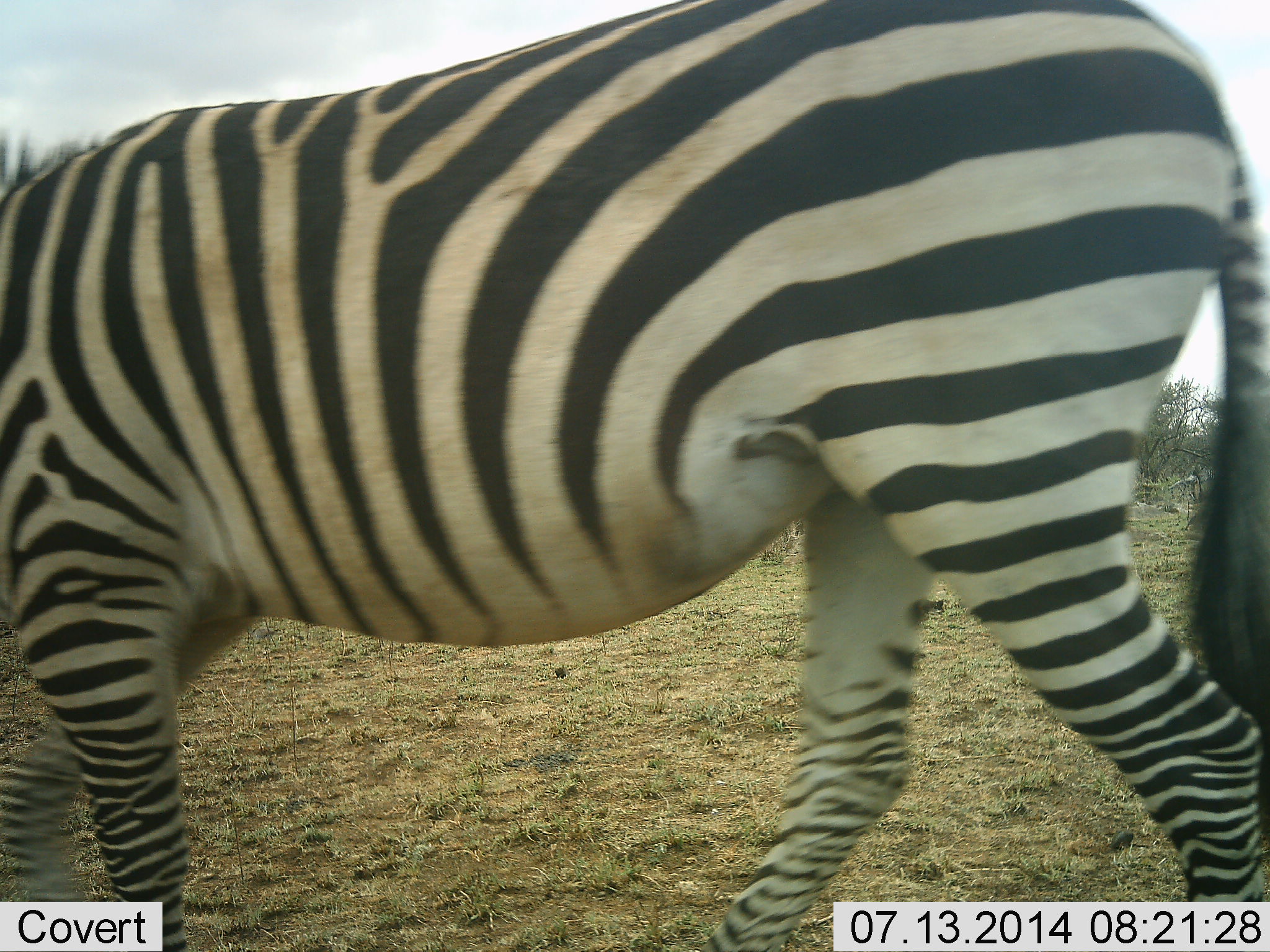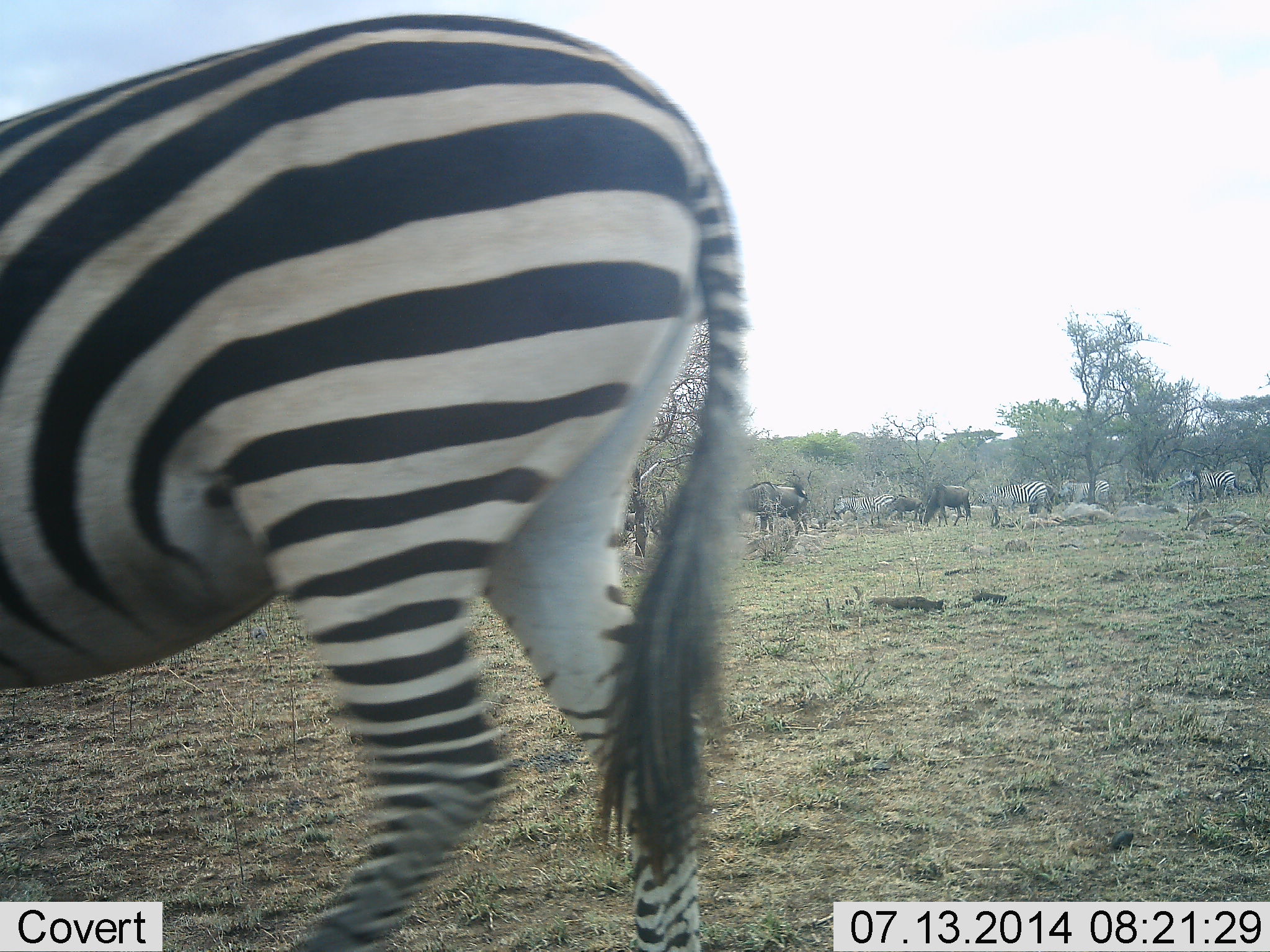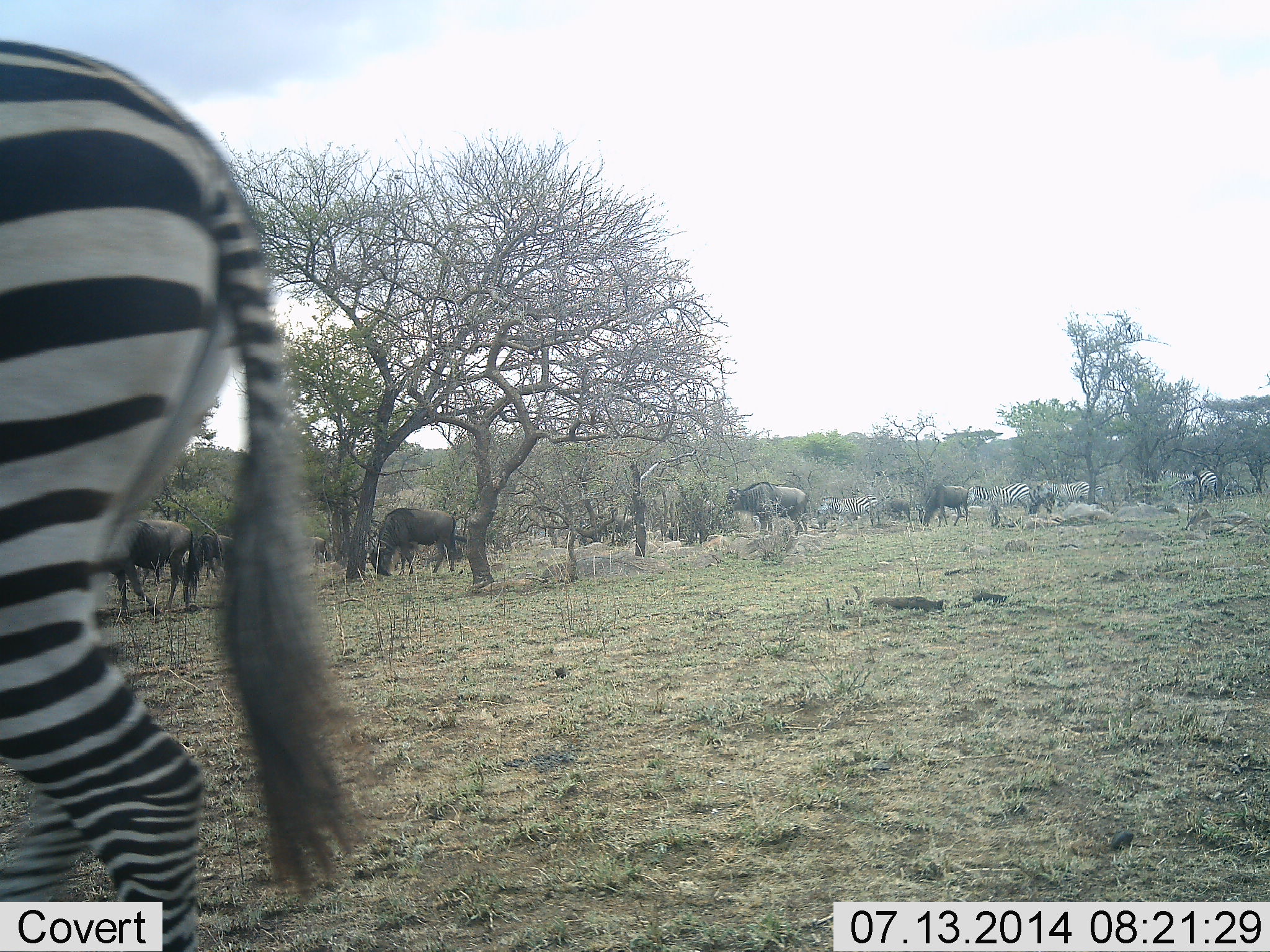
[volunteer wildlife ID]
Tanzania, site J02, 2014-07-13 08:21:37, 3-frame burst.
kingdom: Animalia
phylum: Chordata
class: Mammalia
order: Artiodactyla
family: Bovidae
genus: Connochaetes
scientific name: Connochaetes taurinus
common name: blue wildebeest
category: wildebeest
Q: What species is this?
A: Wildebeest (blue wildebeest) (Connochaetes taurinus).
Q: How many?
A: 5.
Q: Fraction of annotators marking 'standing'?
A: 30%.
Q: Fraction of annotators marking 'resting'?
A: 0%.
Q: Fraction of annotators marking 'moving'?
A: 10%.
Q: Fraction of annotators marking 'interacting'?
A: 0%.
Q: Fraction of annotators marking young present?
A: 0%.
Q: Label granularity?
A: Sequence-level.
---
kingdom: Animalia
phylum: Chordata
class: Mammalia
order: Perissodactyla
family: Equidae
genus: Equus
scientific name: Equus quagga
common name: plains zebra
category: zebra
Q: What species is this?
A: Zebra (plains zebra) (Equus quagga).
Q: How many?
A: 4.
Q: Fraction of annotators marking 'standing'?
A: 40%.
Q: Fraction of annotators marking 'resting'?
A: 0%.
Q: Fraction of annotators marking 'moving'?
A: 73%.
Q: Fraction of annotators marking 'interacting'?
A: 0%.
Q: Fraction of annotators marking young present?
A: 0%.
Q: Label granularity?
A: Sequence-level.